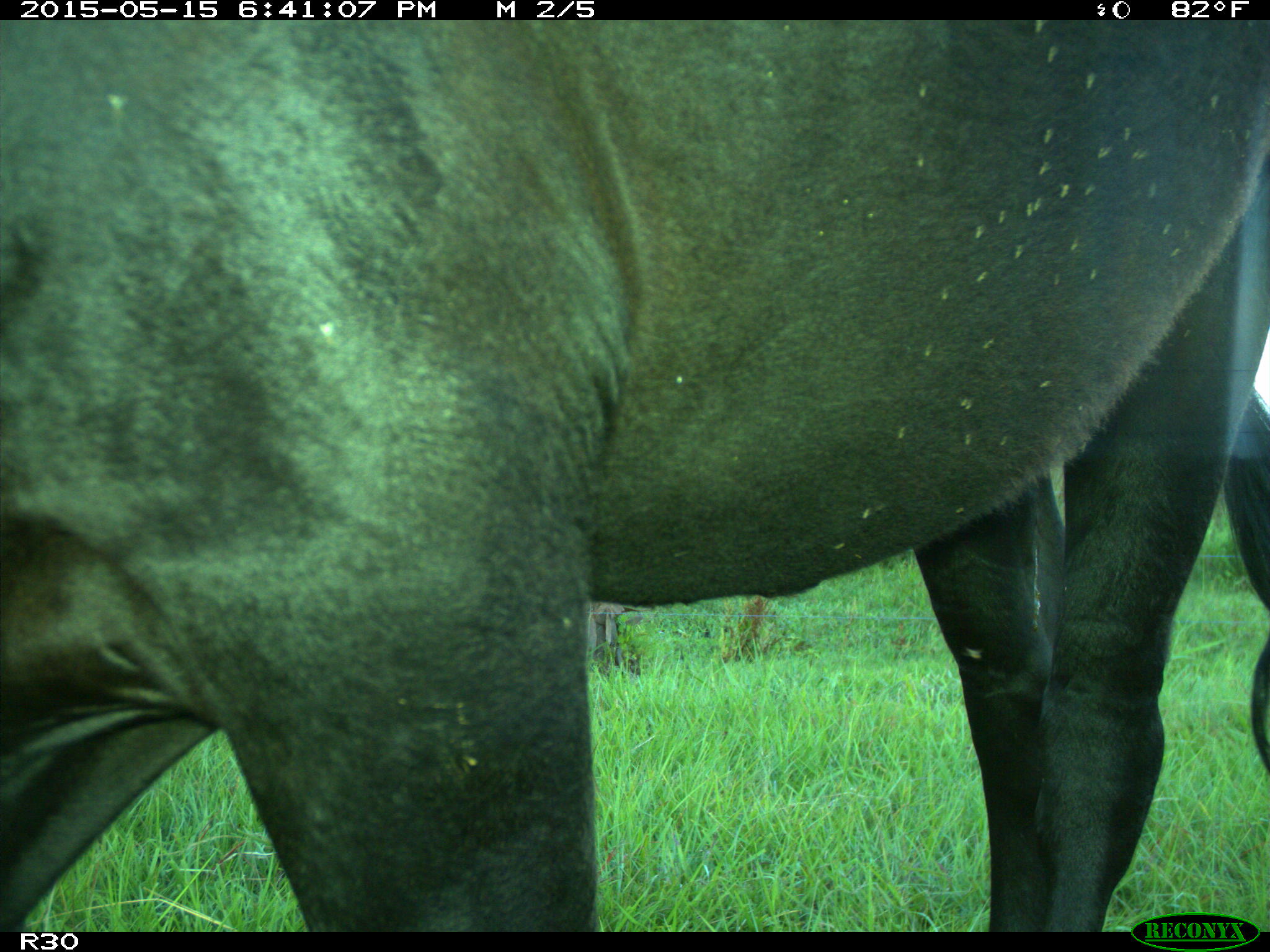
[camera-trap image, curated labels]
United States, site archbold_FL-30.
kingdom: Animalia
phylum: Chordata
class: Mammalia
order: Artiodactyla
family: Bovidae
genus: Bos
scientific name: Bos taurus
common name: domestic cow